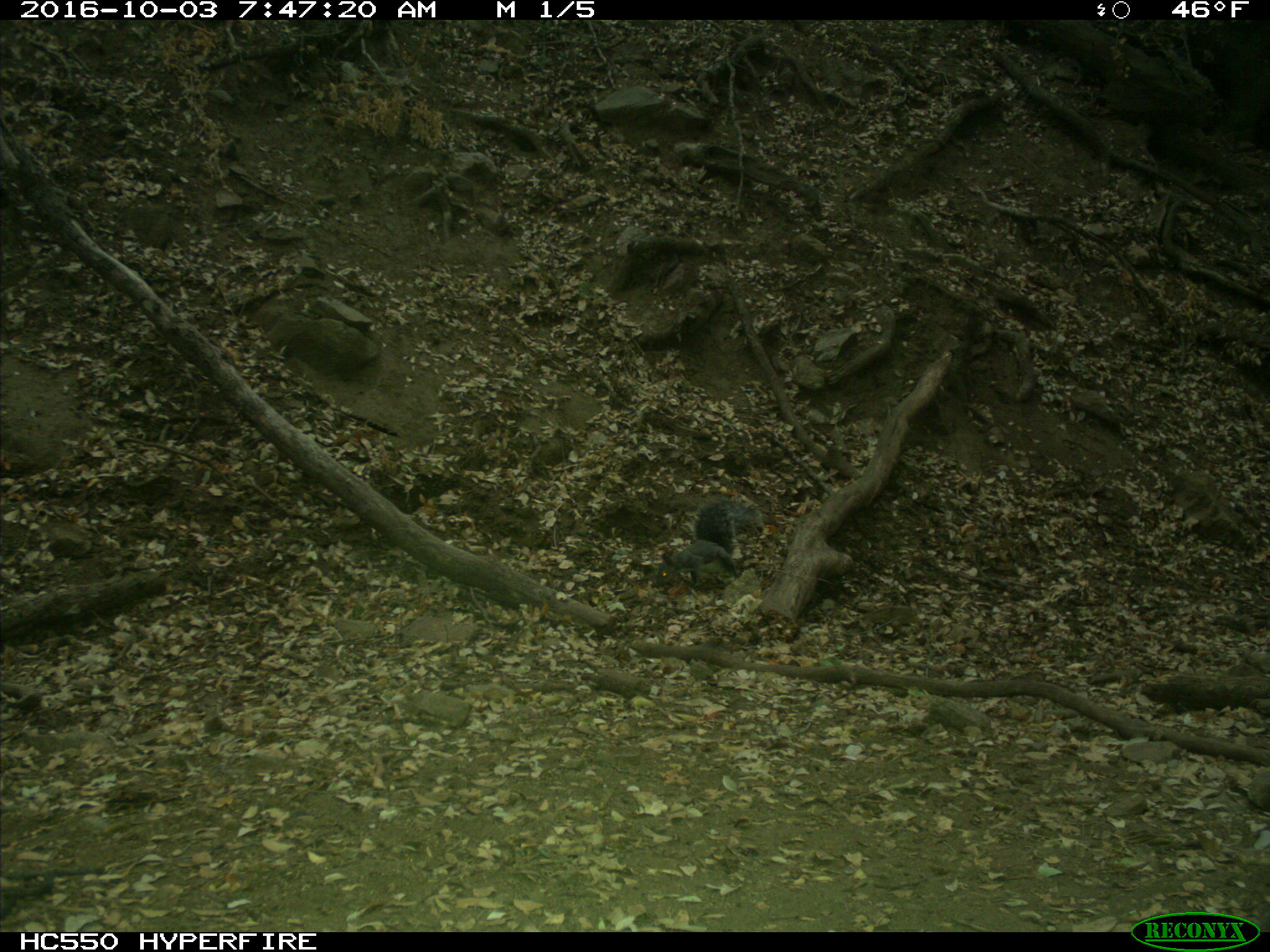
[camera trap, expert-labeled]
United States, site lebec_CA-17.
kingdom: Animalia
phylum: Chordata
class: Mammalia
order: Rodentia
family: Sciuridae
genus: Sciurus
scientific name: Sciurus carolinensis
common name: eastern gray squirrel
Sciurus carolinensis (eastern gray squirrel).